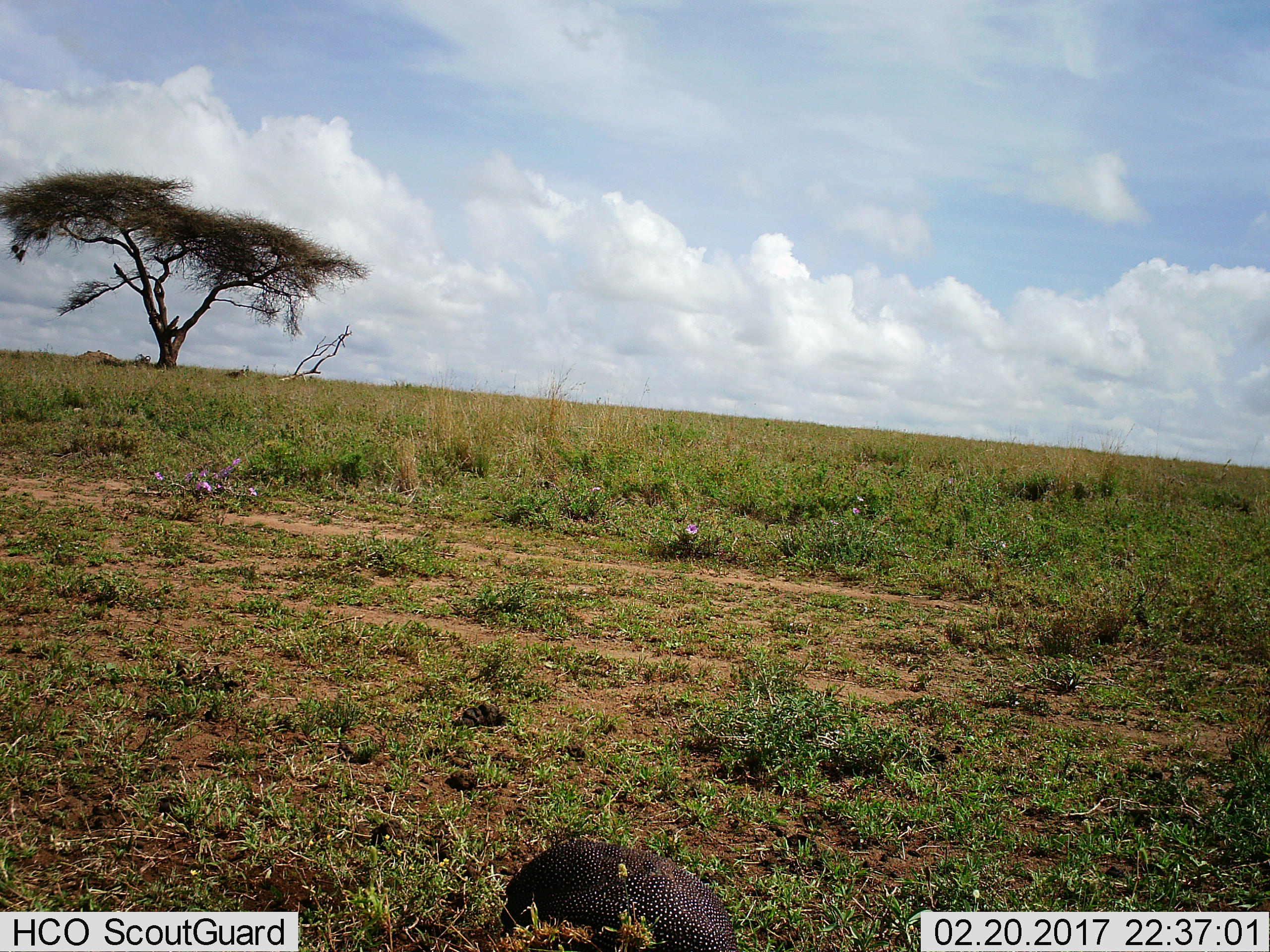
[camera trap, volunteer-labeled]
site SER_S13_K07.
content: unidentified animal